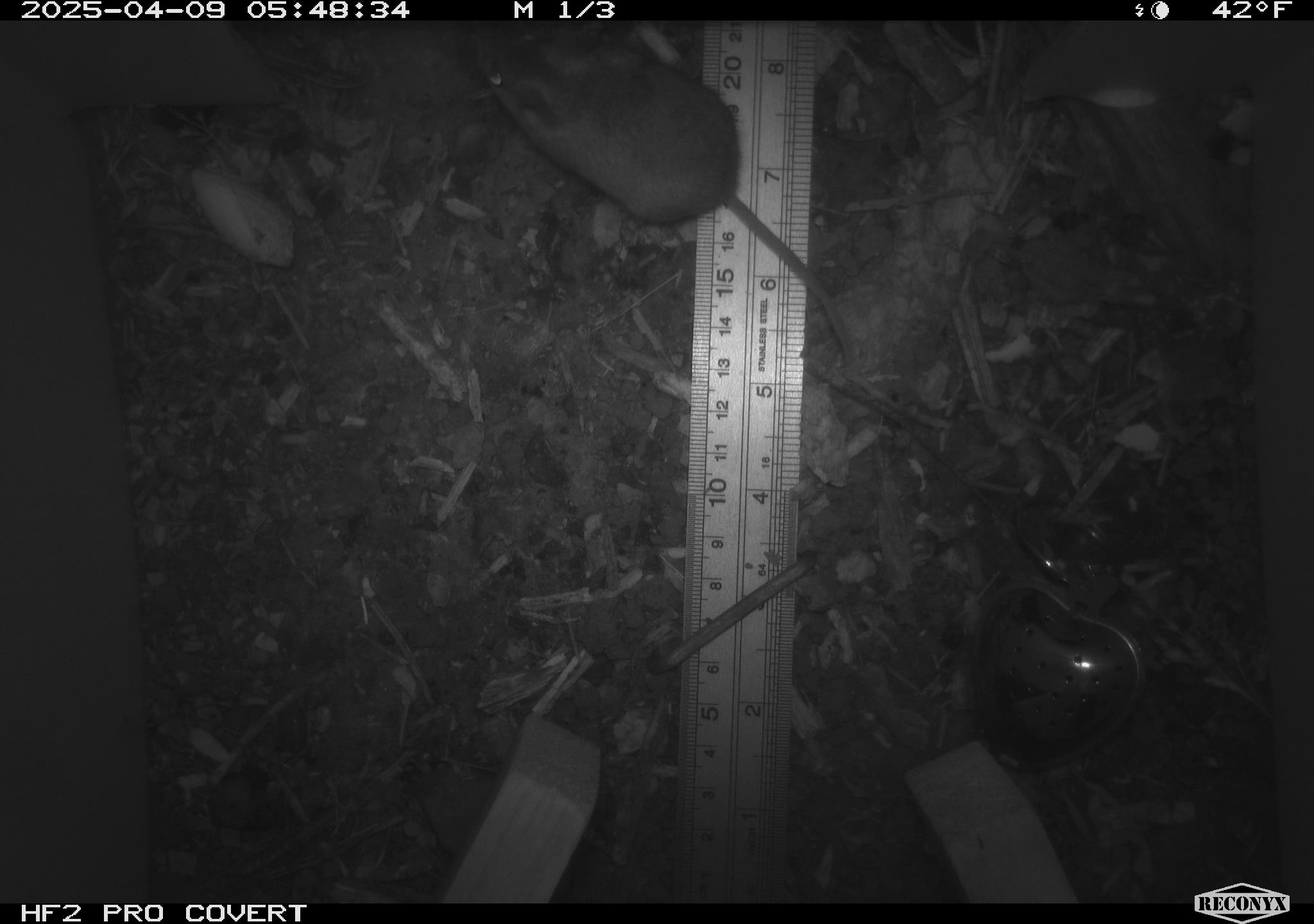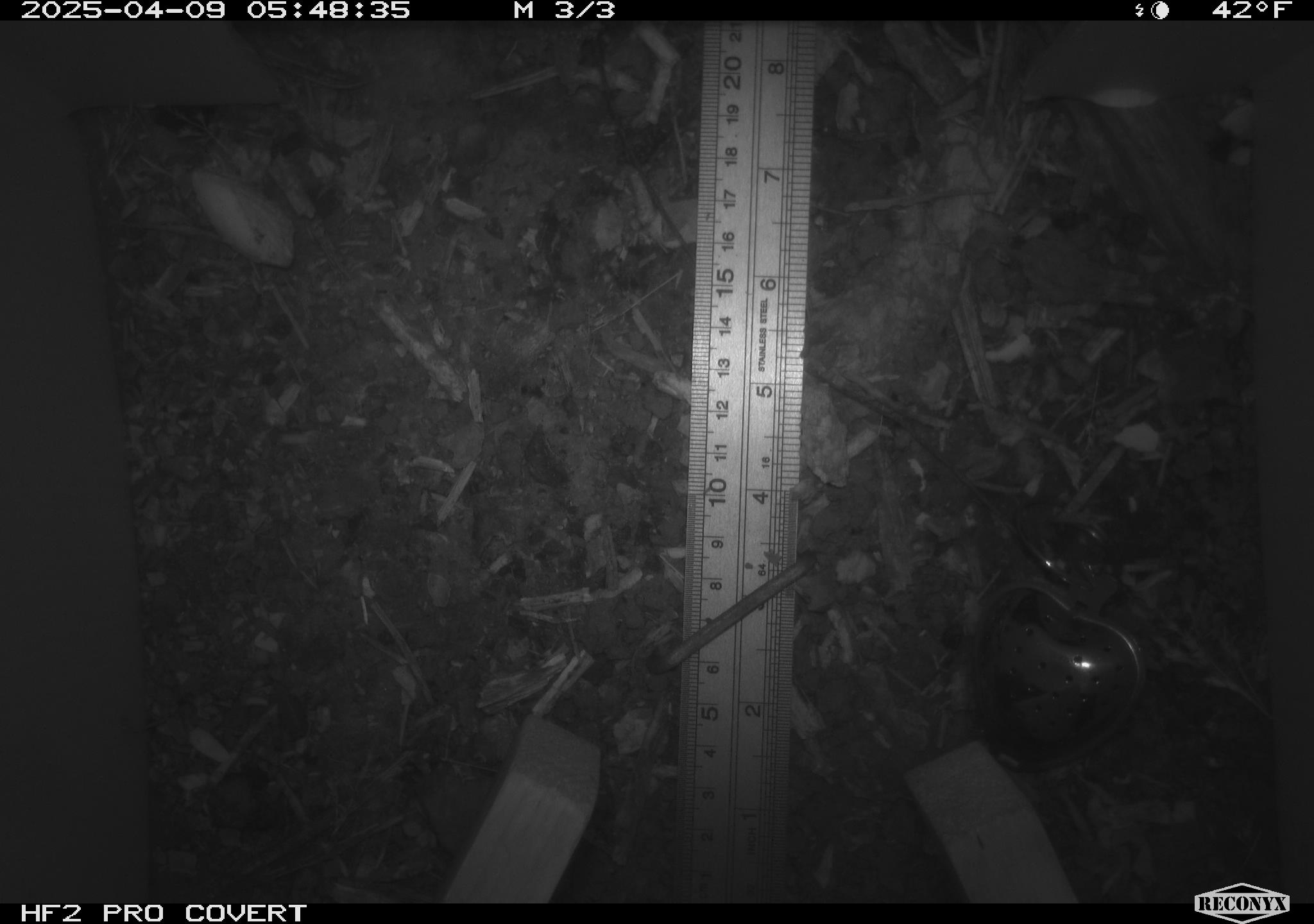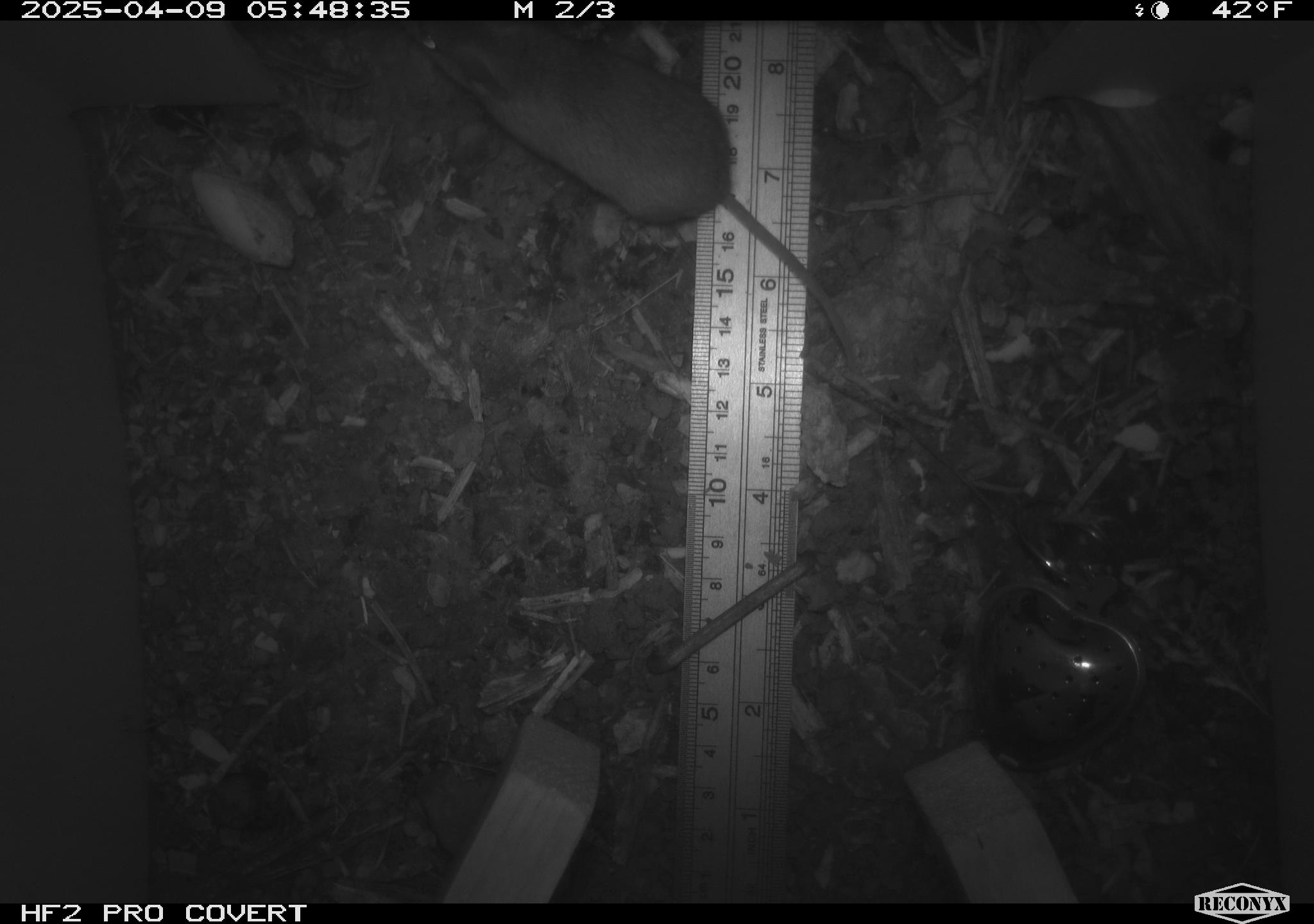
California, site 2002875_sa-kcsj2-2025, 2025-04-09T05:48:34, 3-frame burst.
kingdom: Animalia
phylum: Chordata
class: Mammalia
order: Rodentia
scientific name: Rodentia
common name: rodent